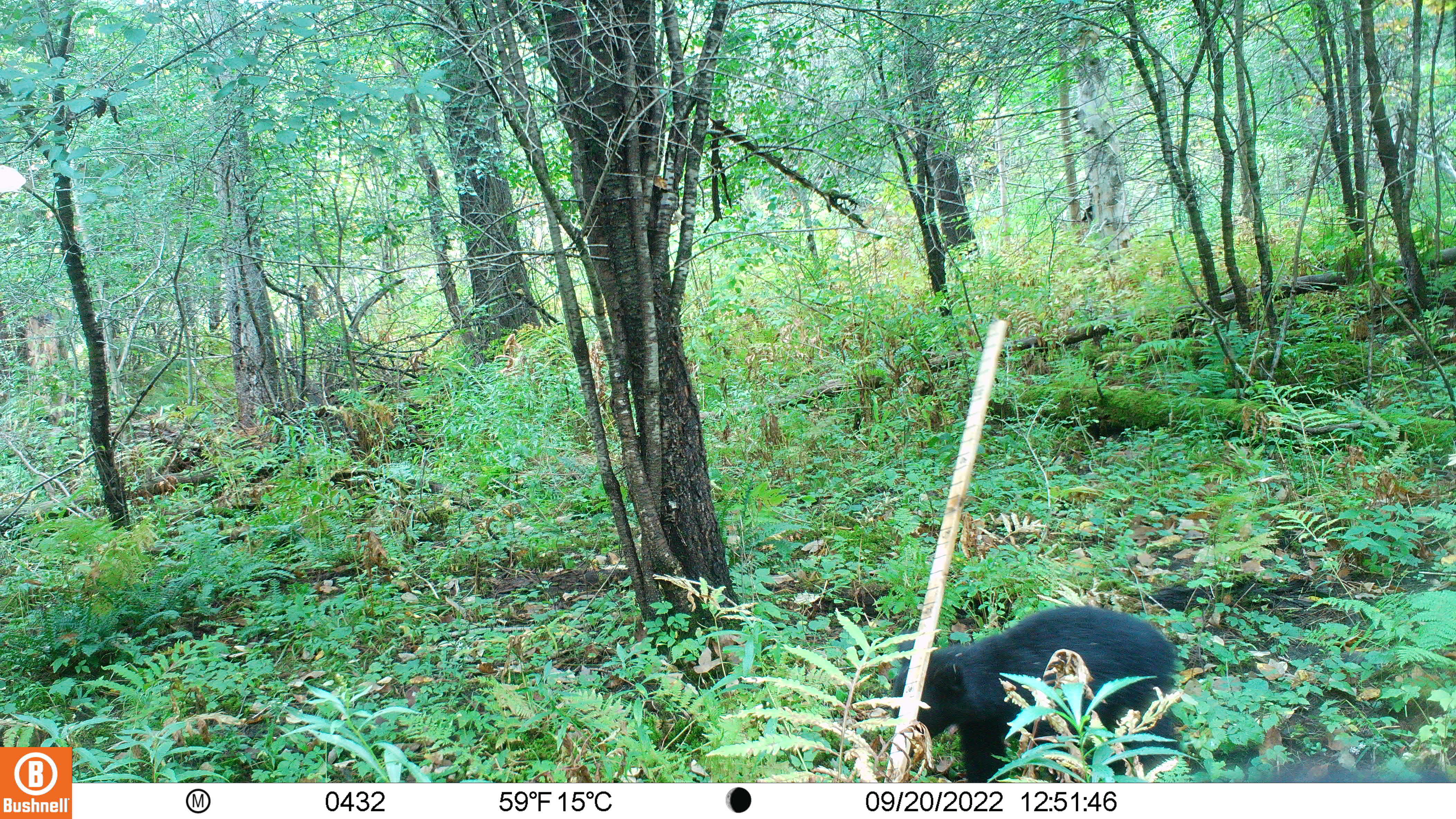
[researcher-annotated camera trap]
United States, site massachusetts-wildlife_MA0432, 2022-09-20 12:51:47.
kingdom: Animalia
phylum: Chordata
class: Mammalia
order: Carnivora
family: Ursidae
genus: Ursus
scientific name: Ursus americanus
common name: black bear